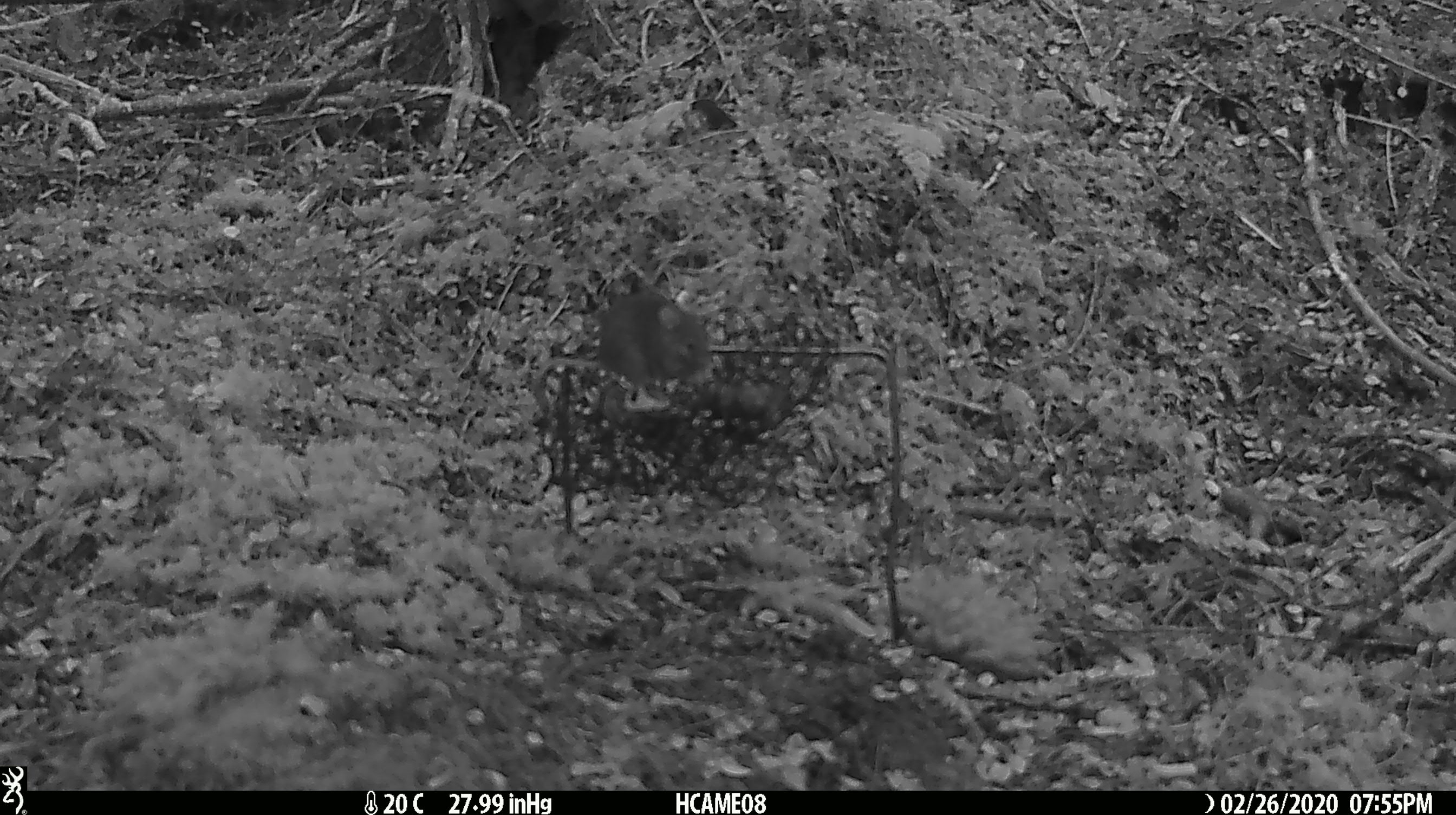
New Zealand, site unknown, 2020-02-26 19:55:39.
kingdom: Animalia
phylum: Chordata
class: Mammalia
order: Rodentia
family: Muridae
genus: Mus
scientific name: Mus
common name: mouse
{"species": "mouse (Mus)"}